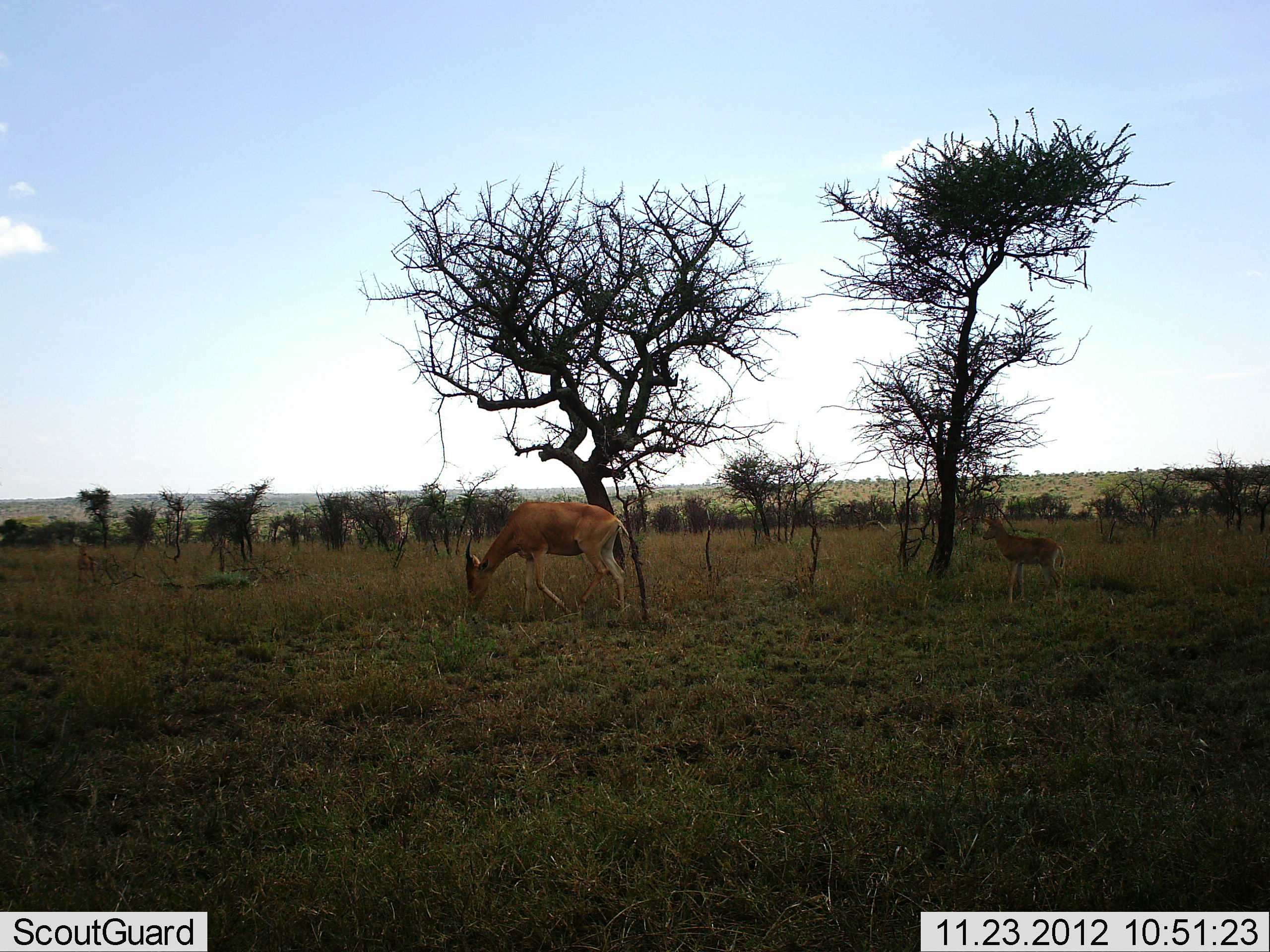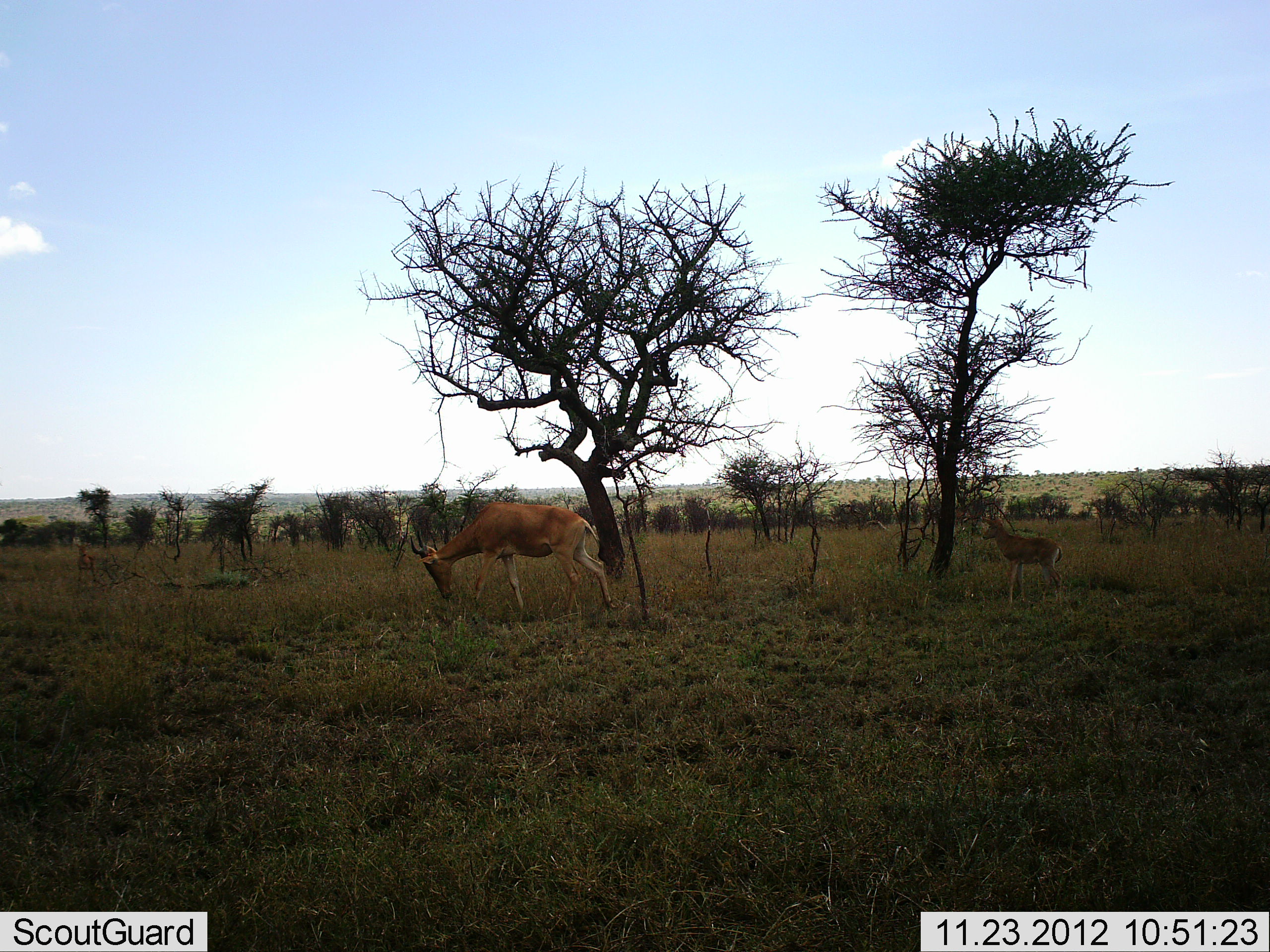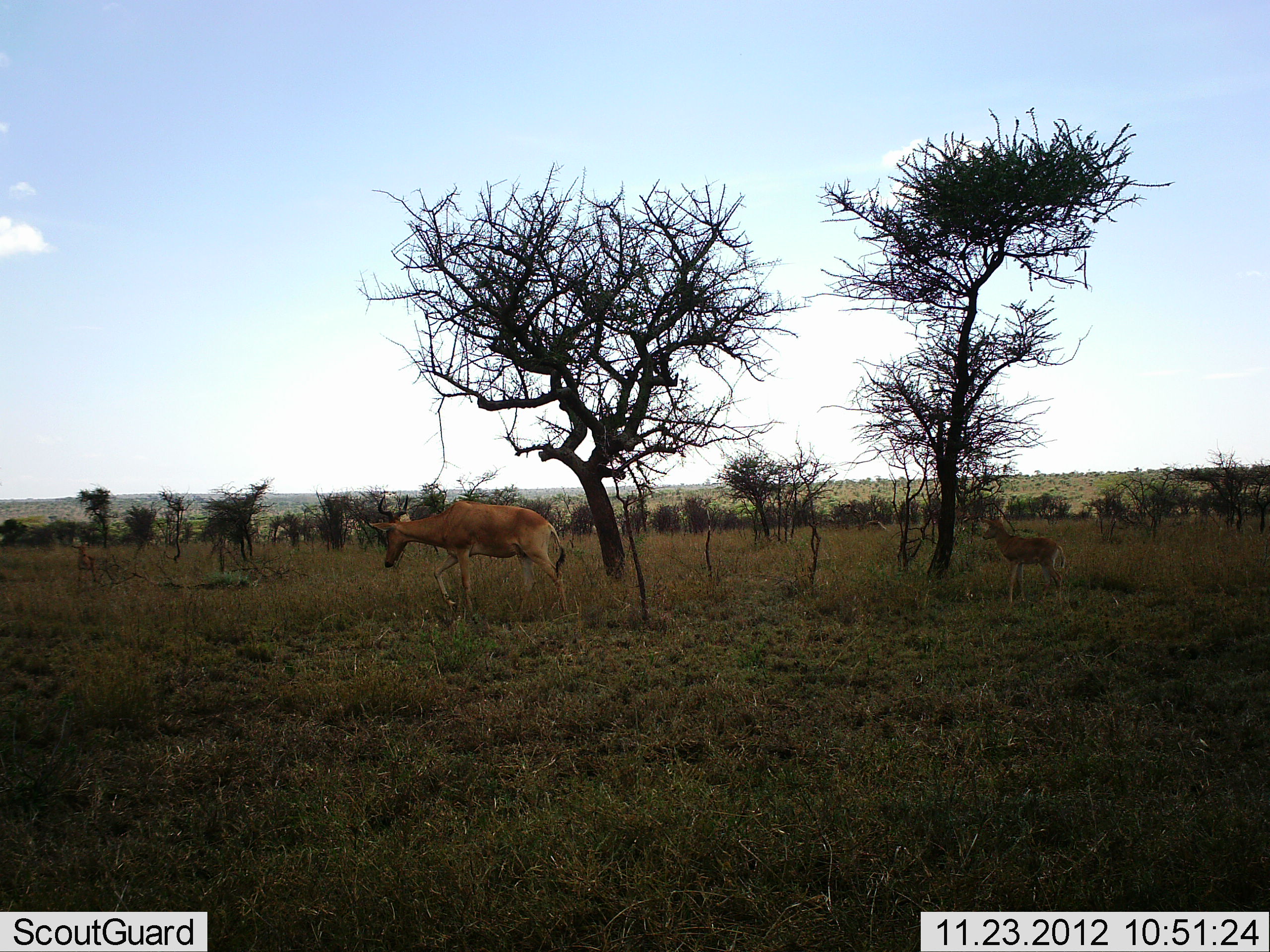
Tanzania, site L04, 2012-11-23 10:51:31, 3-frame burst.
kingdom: Animalia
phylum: Chordata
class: Mammalia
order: Artiodactyla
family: Bovidae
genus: Alcelaphus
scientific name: Alcelaphus buselaphus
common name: hartebeest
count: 2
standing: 60%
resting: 0%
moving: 50%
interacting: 0%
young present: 80%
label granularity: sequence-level